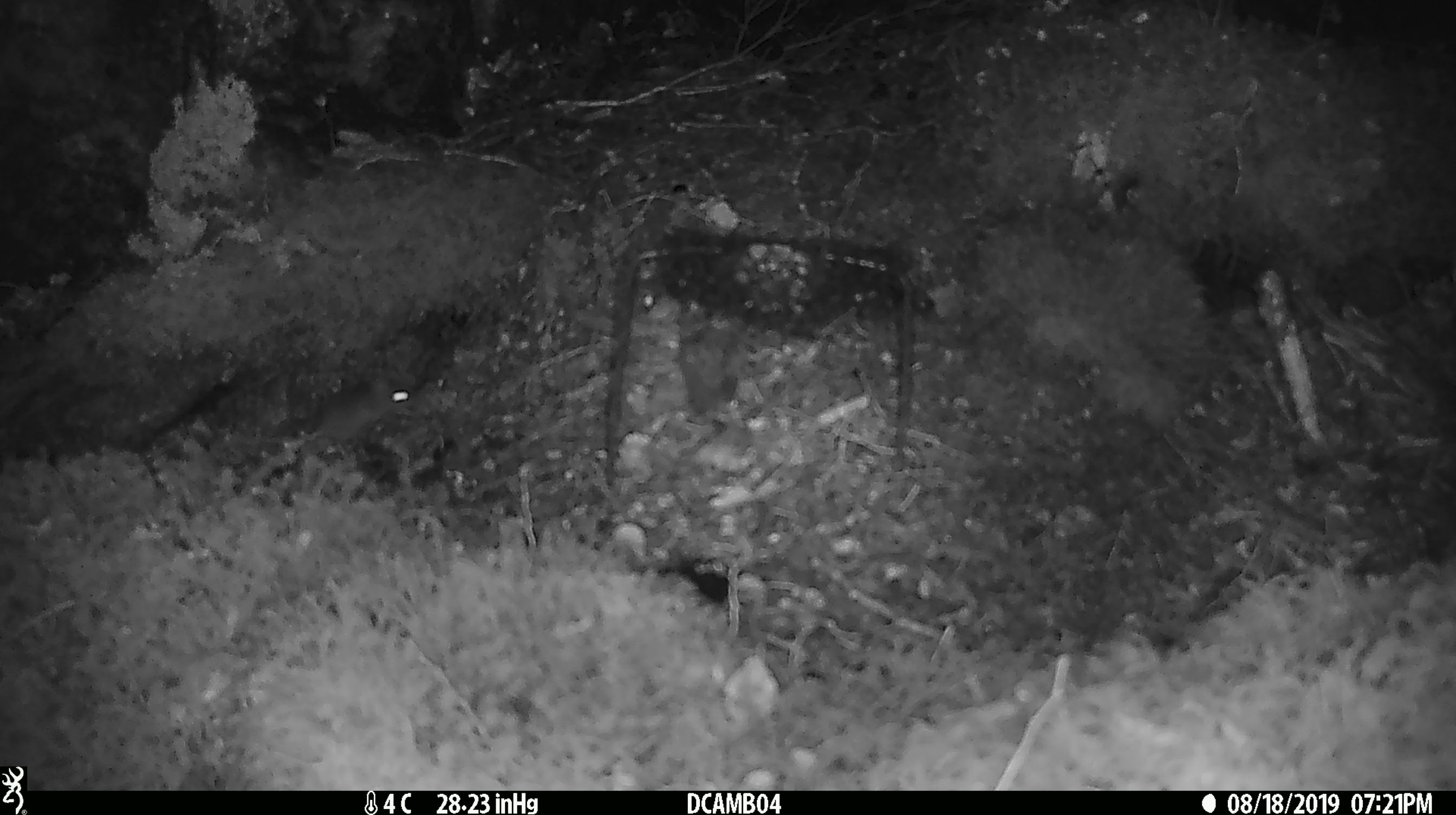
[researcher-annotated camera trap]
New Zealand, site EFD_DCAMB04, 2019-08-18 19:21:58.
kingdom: Animalia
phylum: Chordata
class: Mammalia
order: Rodentia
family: Muridae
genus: Mus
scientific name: Mus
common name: mouse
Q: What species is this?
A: Mouse (Mus).